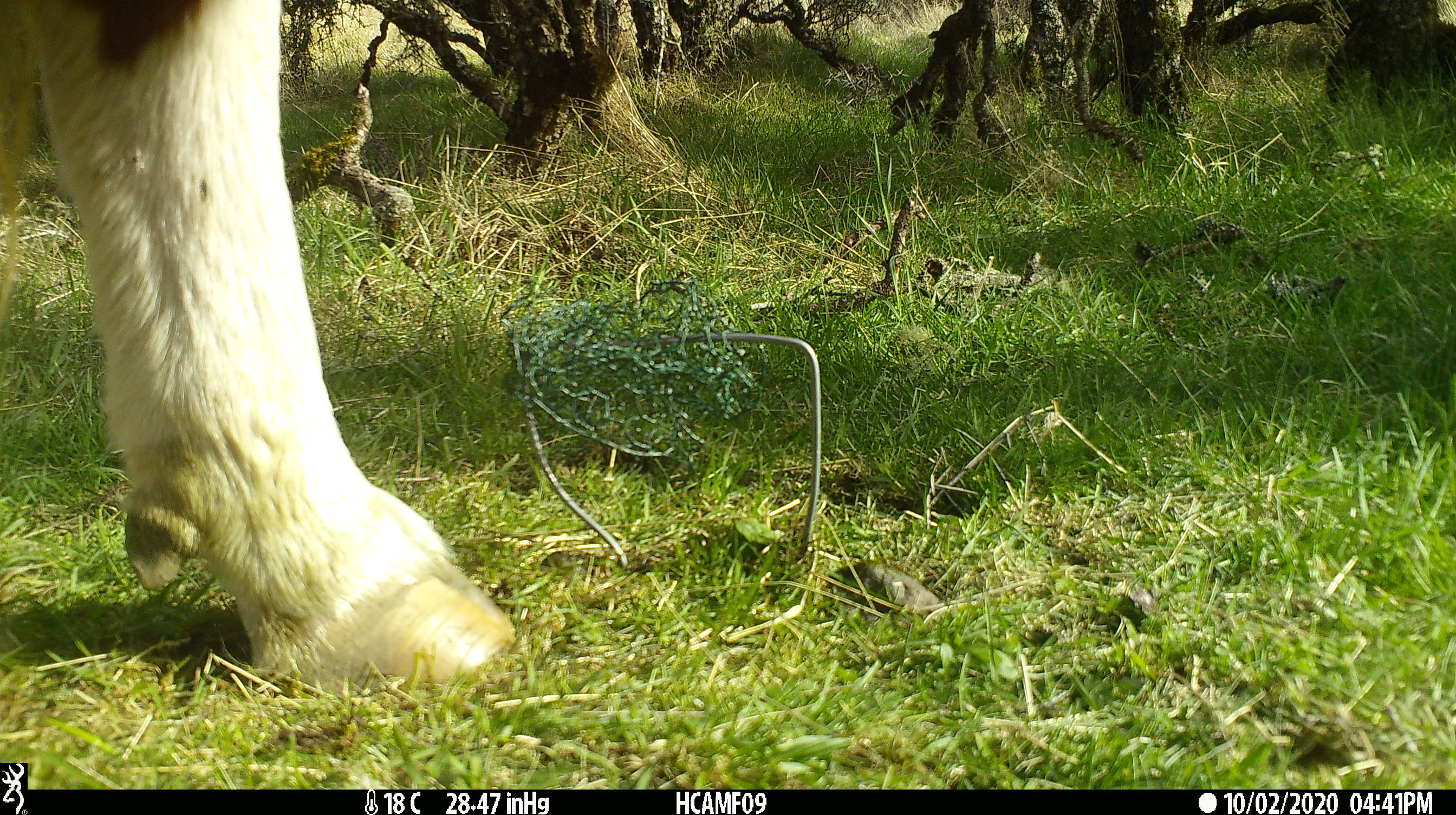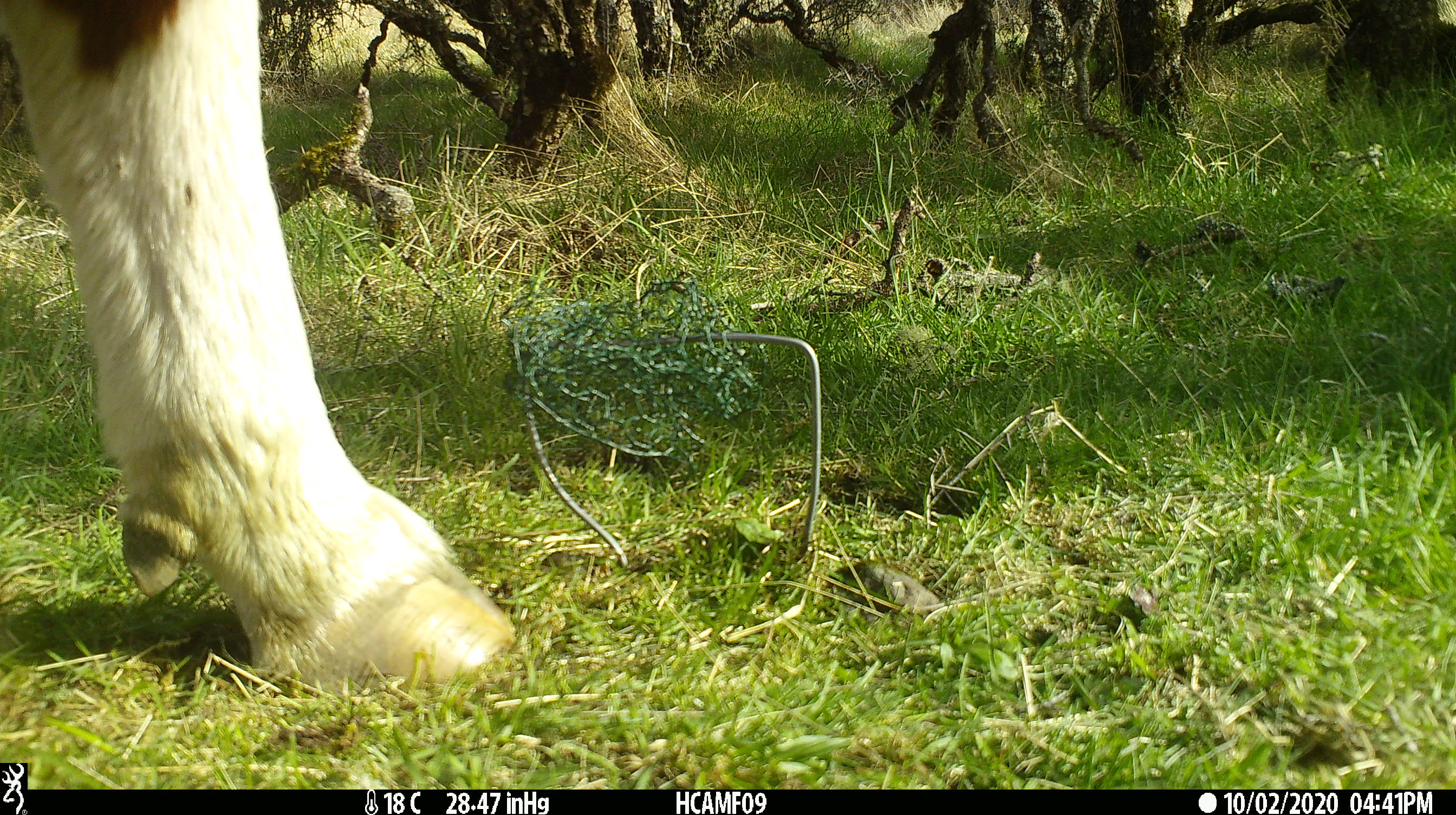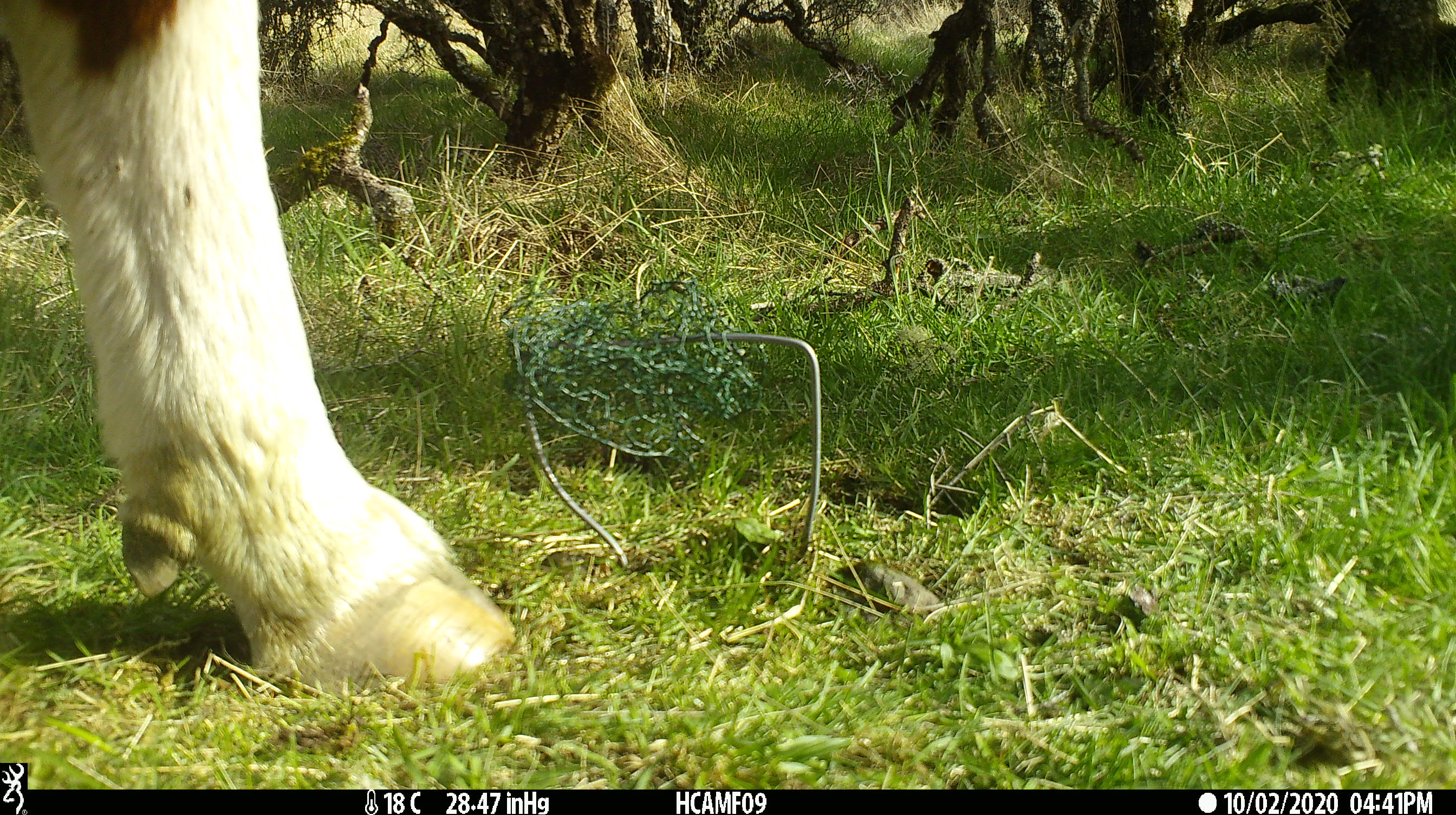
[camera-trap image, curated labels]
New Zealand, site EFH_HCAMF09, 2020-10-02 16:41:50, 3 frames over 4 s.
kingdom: Animalia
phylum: Chordata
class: Mammalia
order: Artiodactyla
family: Bovidae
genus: Bos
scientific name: Bos taurus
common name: domestic cow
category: cow